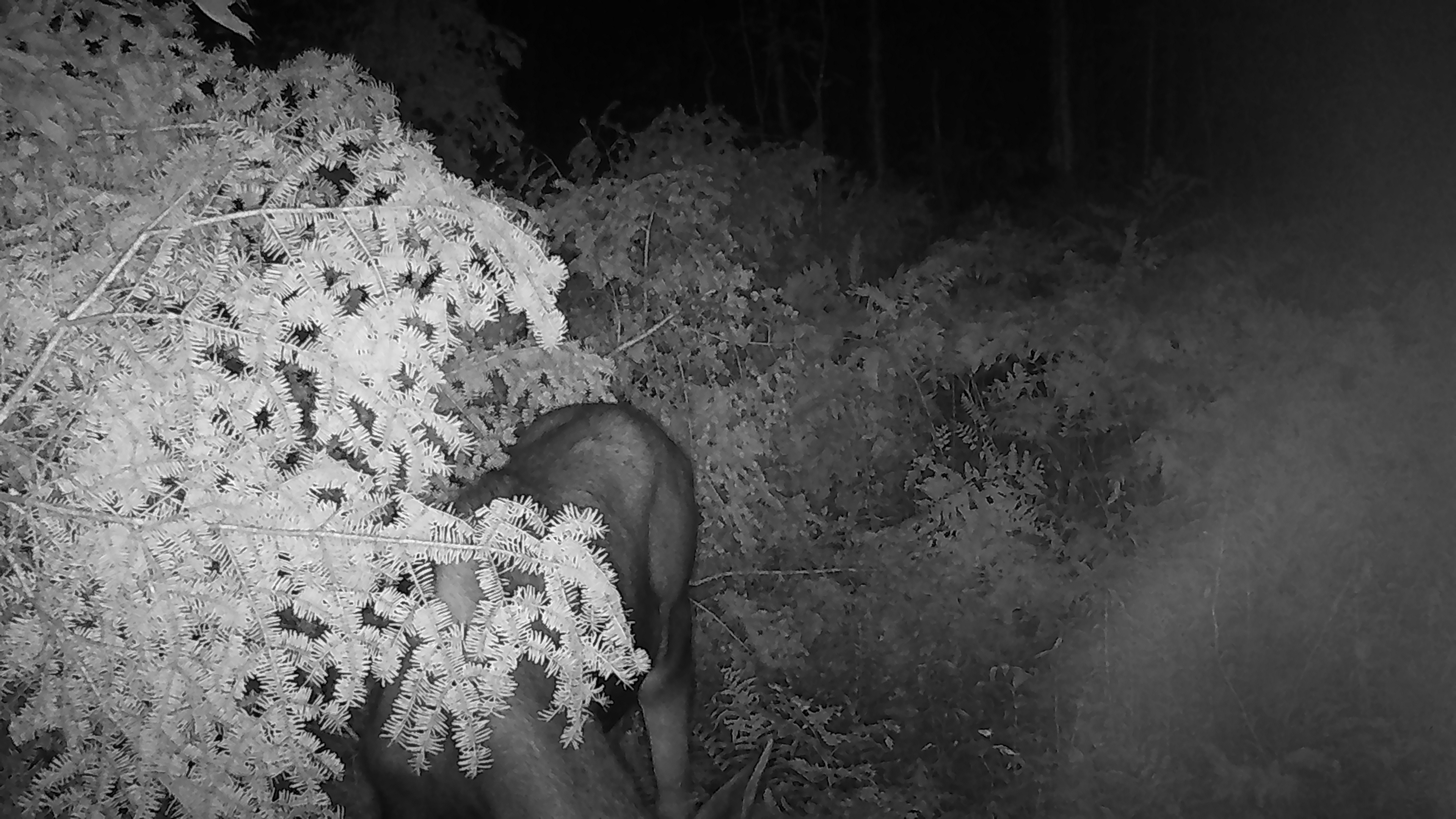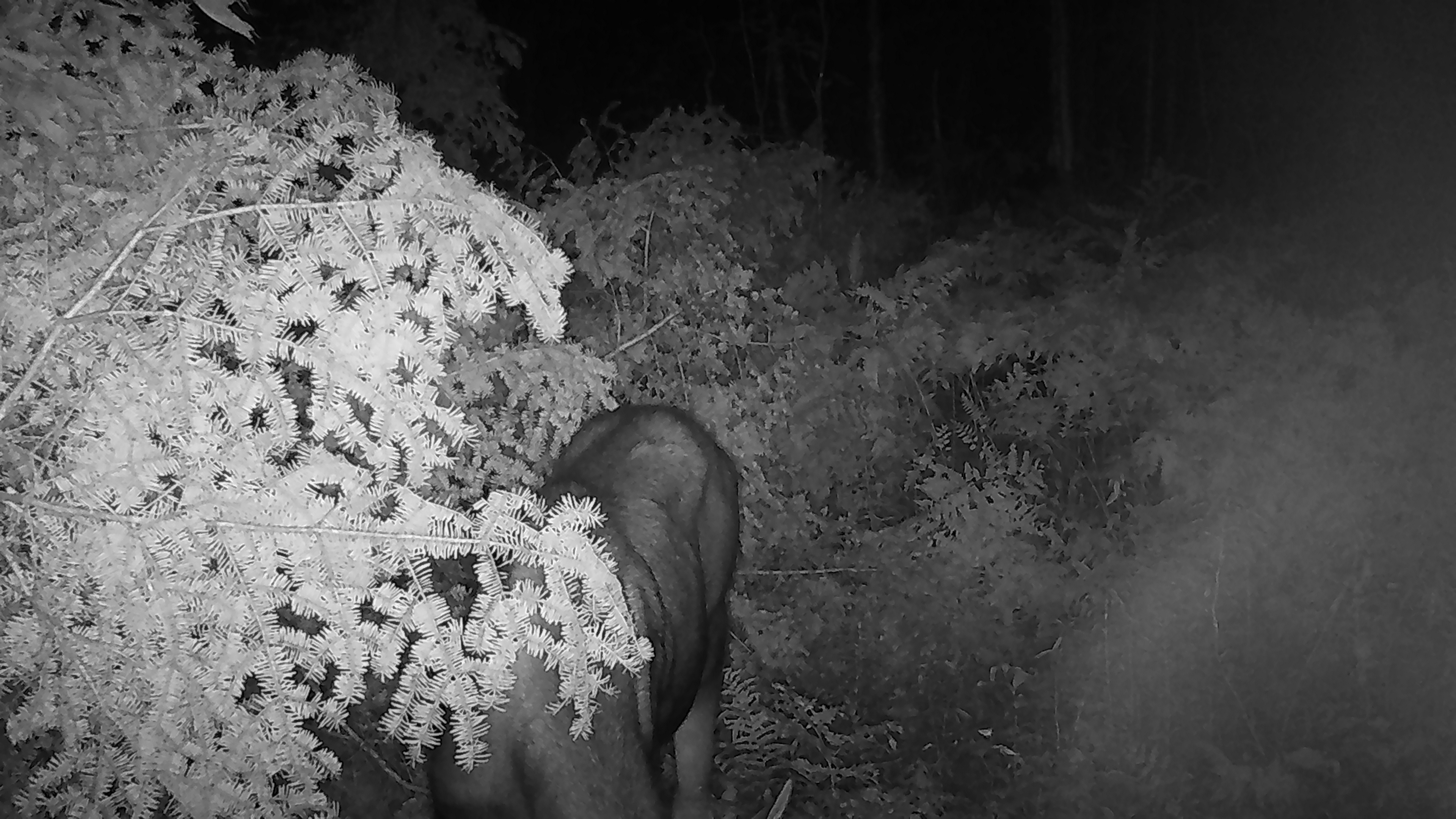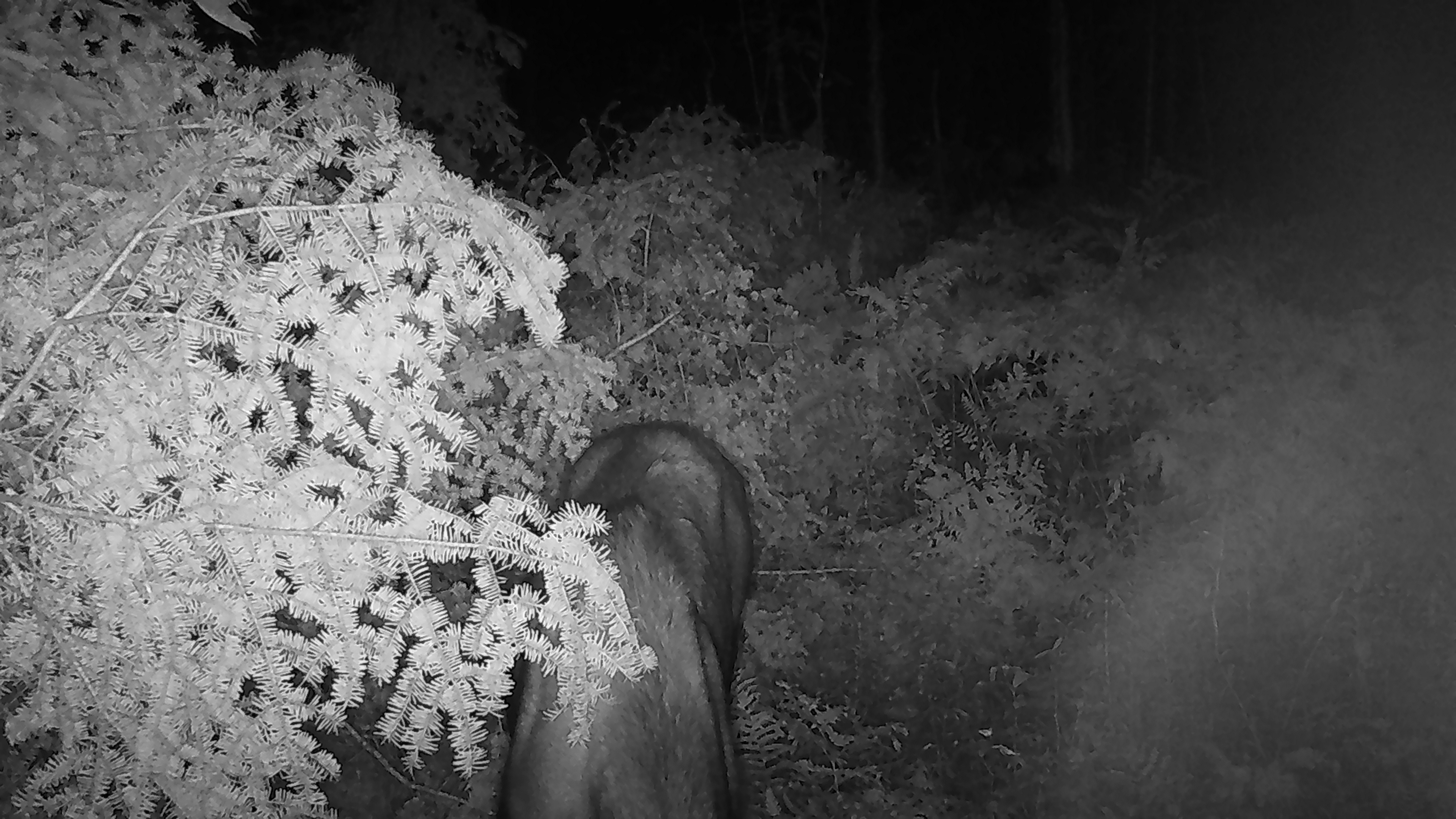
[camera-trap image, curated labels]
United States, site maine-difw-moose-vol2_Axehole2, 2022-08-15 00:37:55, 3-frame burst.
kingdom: Animalia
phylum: Chordata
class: Mammalia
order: Artiodactyla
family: Cervidae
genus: Alces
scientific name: Alces alces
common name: moose